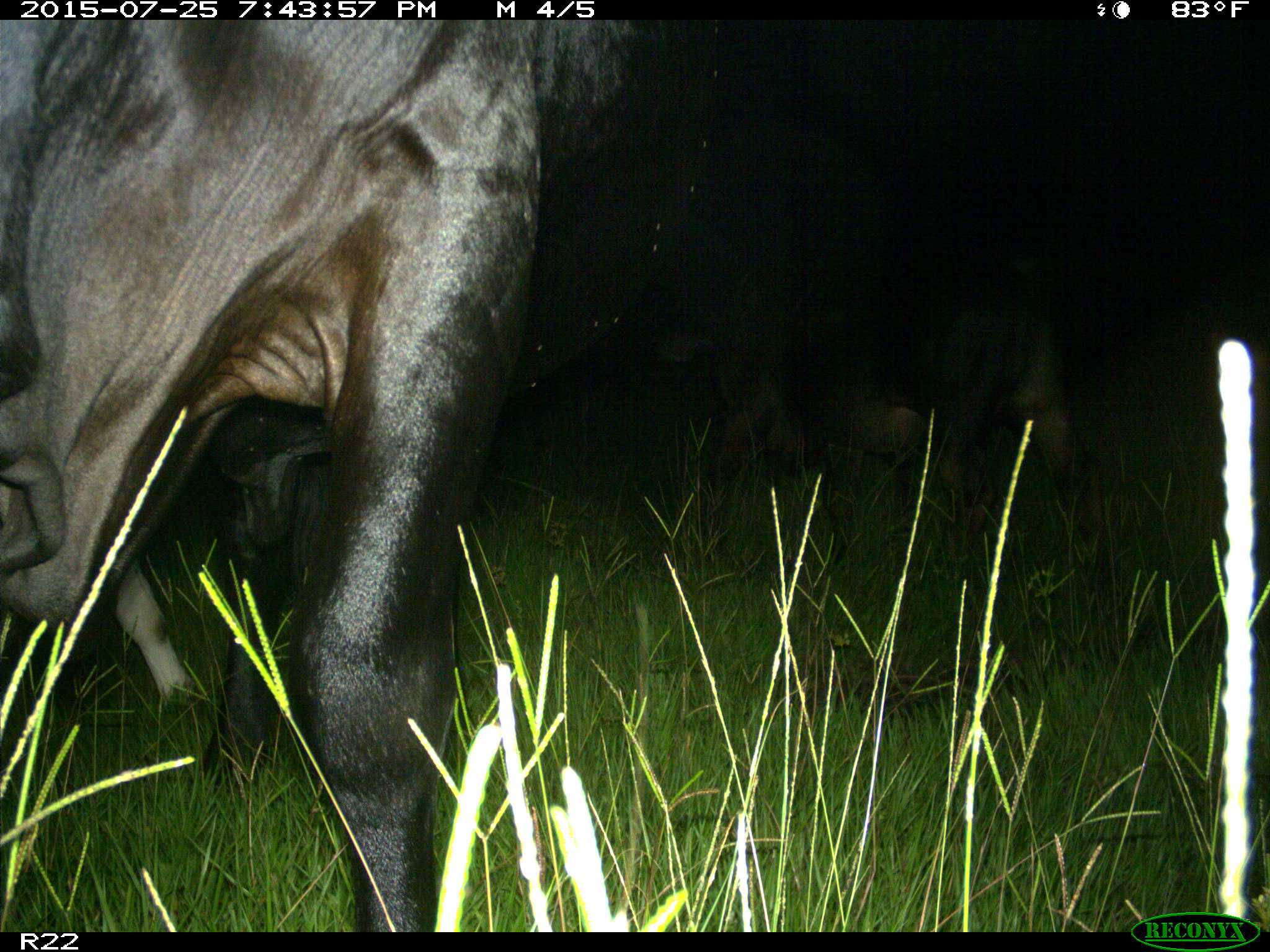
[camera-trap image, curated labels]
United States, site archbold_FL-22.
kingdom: Animalia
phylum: Chordata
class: Mammalia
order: Artiodactyla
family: Bovidae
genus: Bos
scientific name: Bos taurus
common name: domestic cow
Bos taurus (domestic cow).